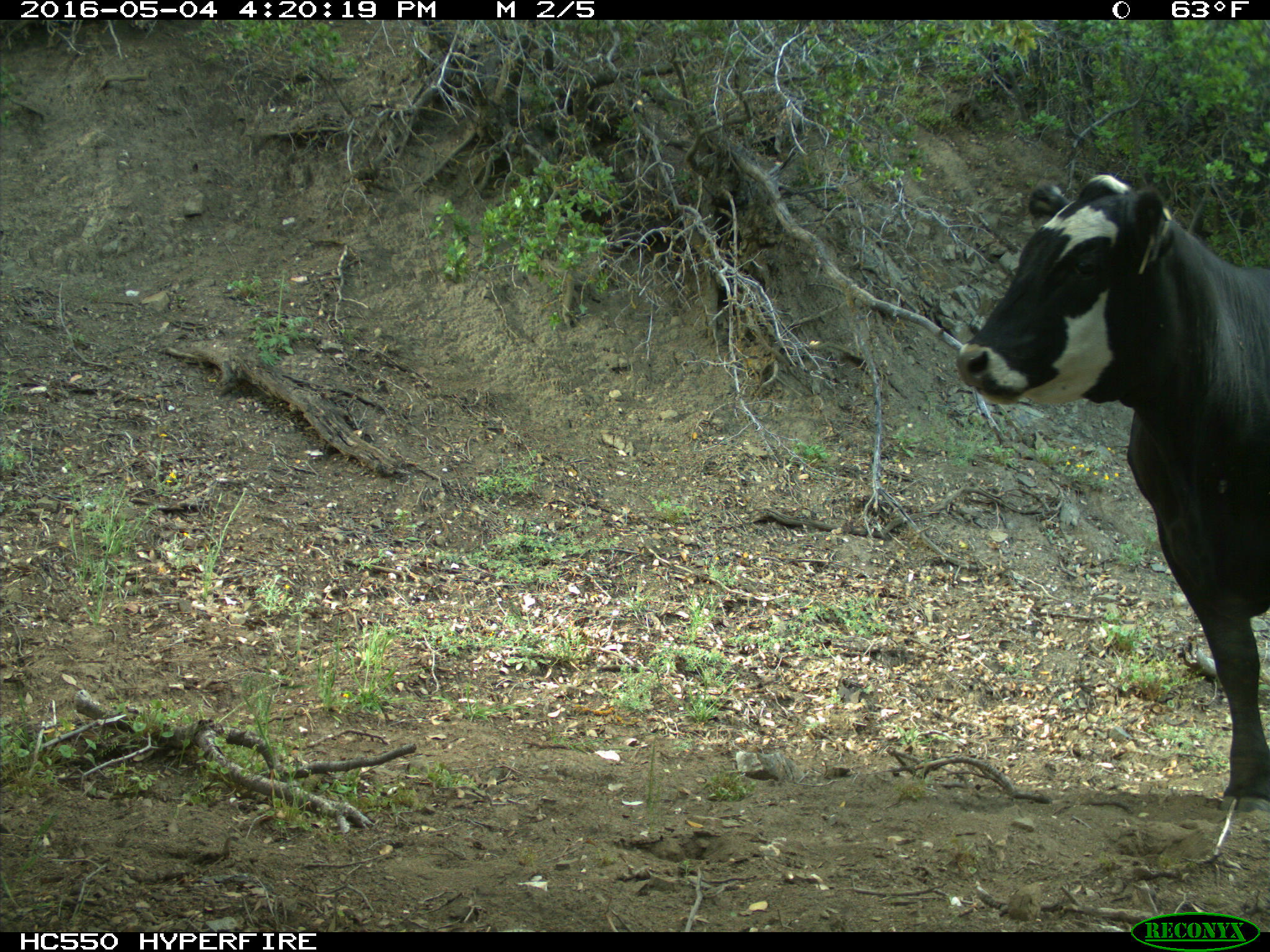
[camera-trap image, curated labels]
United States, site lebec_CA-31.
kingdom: Animalia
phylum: Chordata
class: Mammalia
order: Artiodactyla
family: Bovidae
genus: Bos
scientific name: Bos taurus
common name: domestic cow